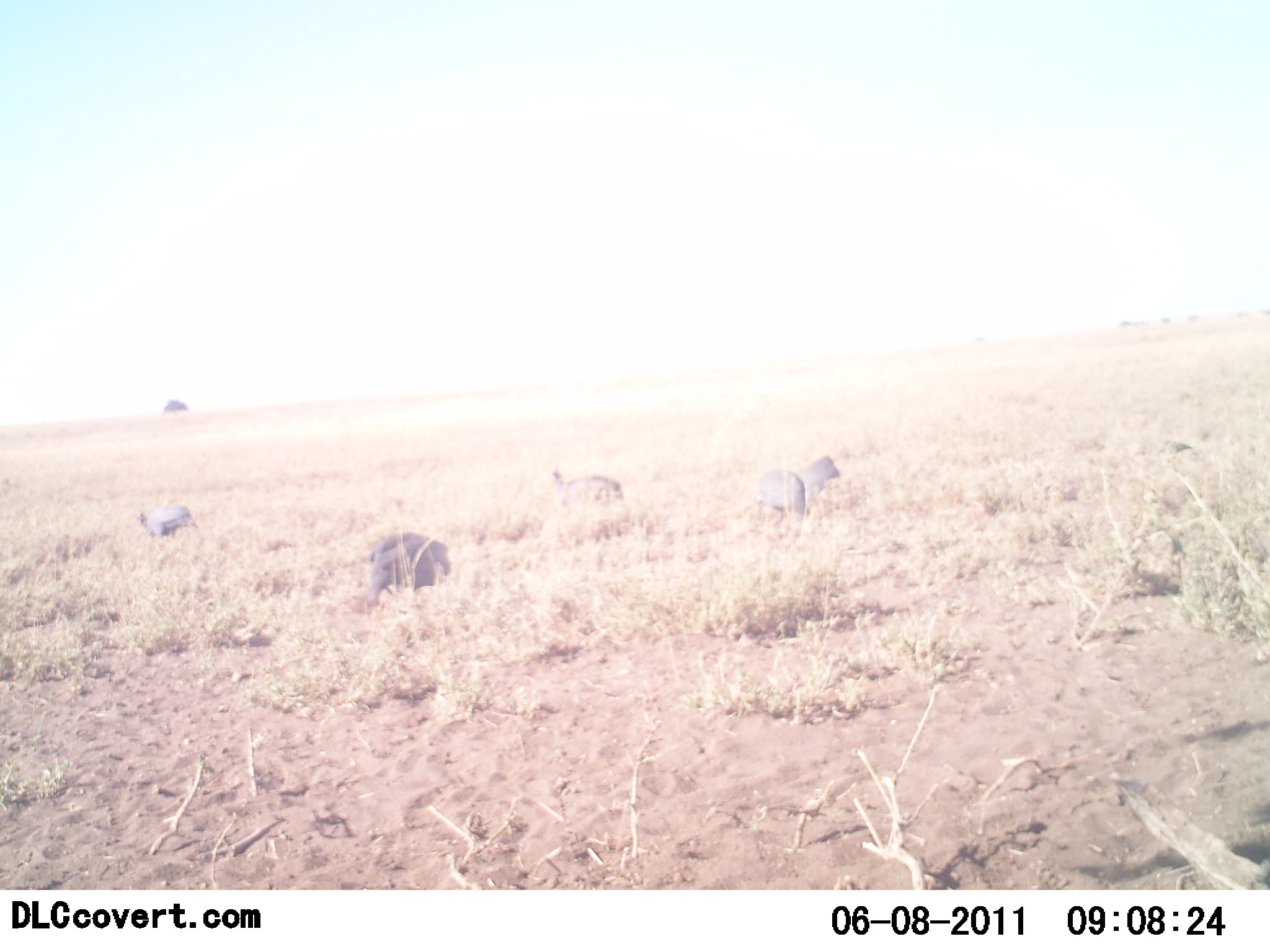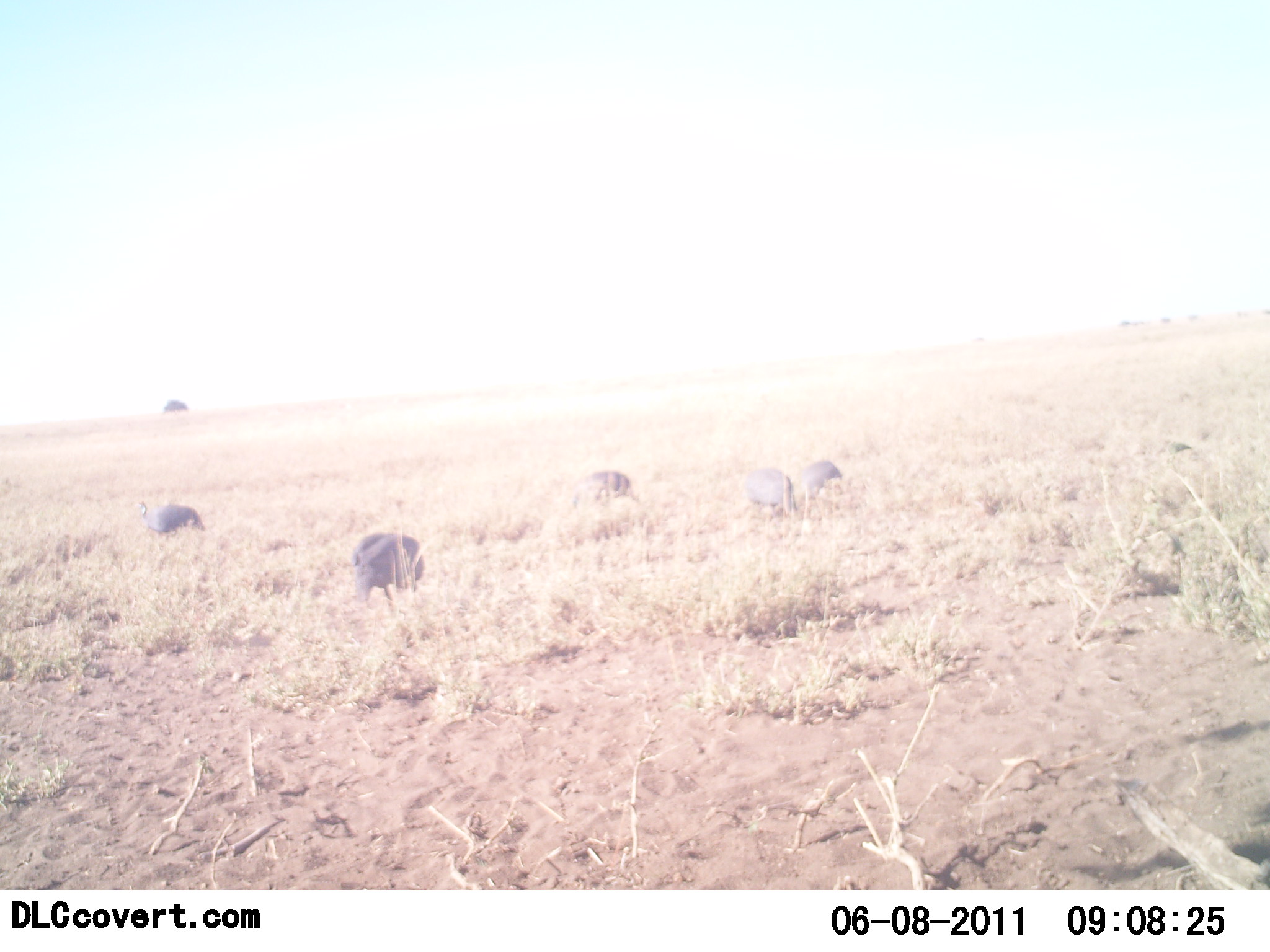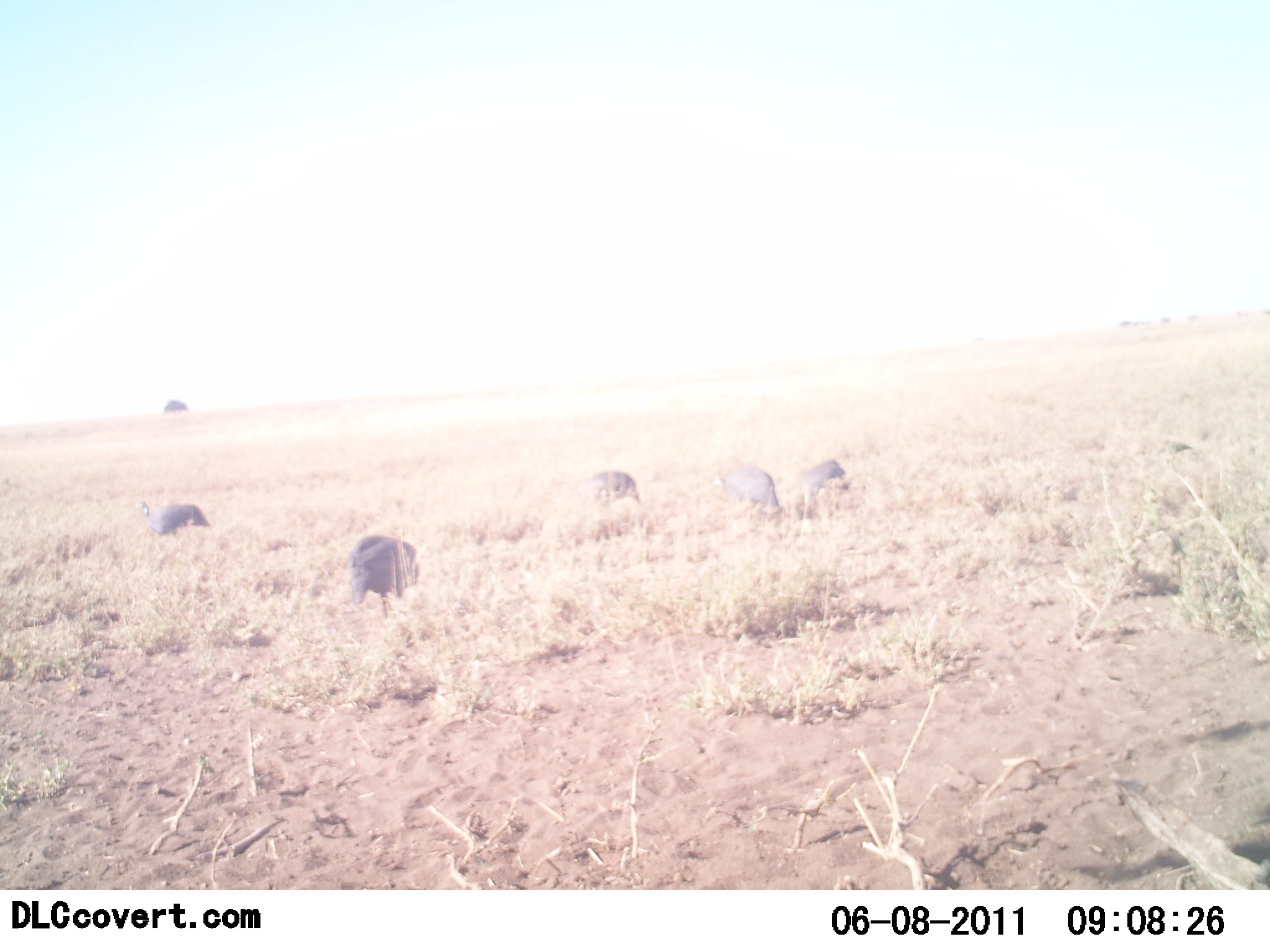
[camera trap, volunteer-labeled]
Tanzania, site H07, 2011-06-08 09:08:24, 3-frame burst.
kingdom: Animalia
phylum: Chordata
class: Aves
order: Galliformes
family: Numididae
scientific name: Numididae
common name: guinea fowl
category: guineafowl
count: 5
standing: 9%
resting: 0%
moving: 27%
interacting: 0%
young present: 0%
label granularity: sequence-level